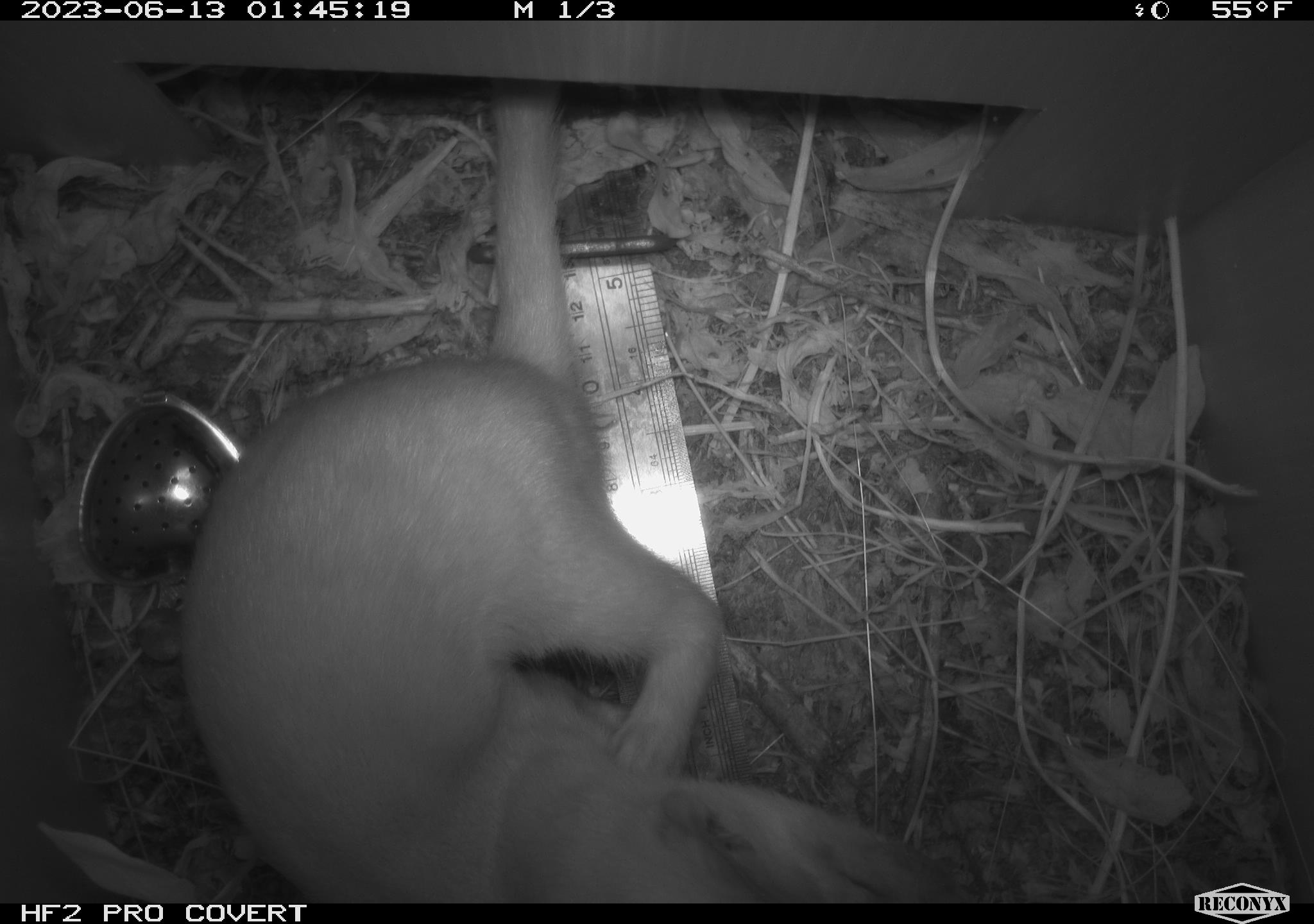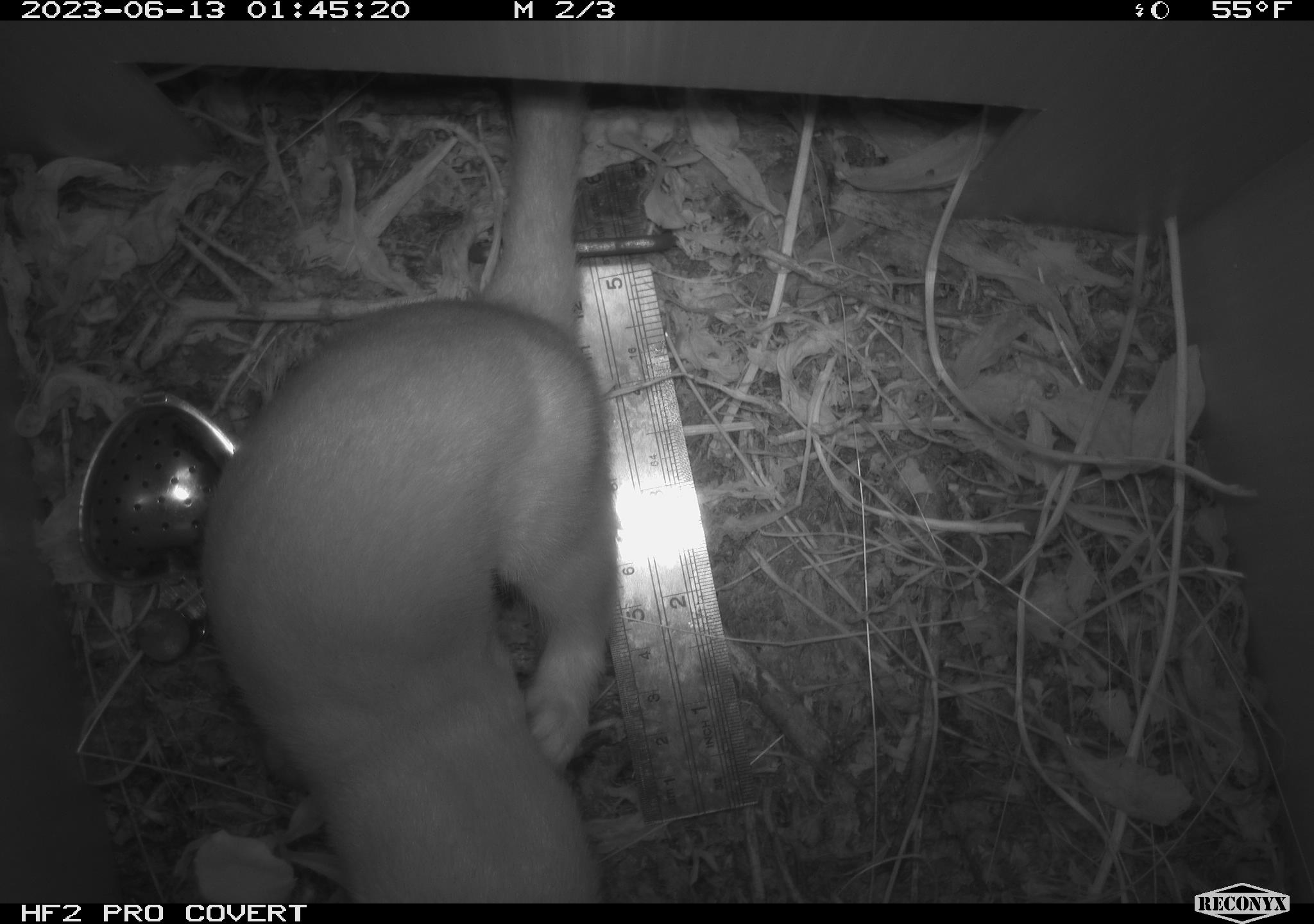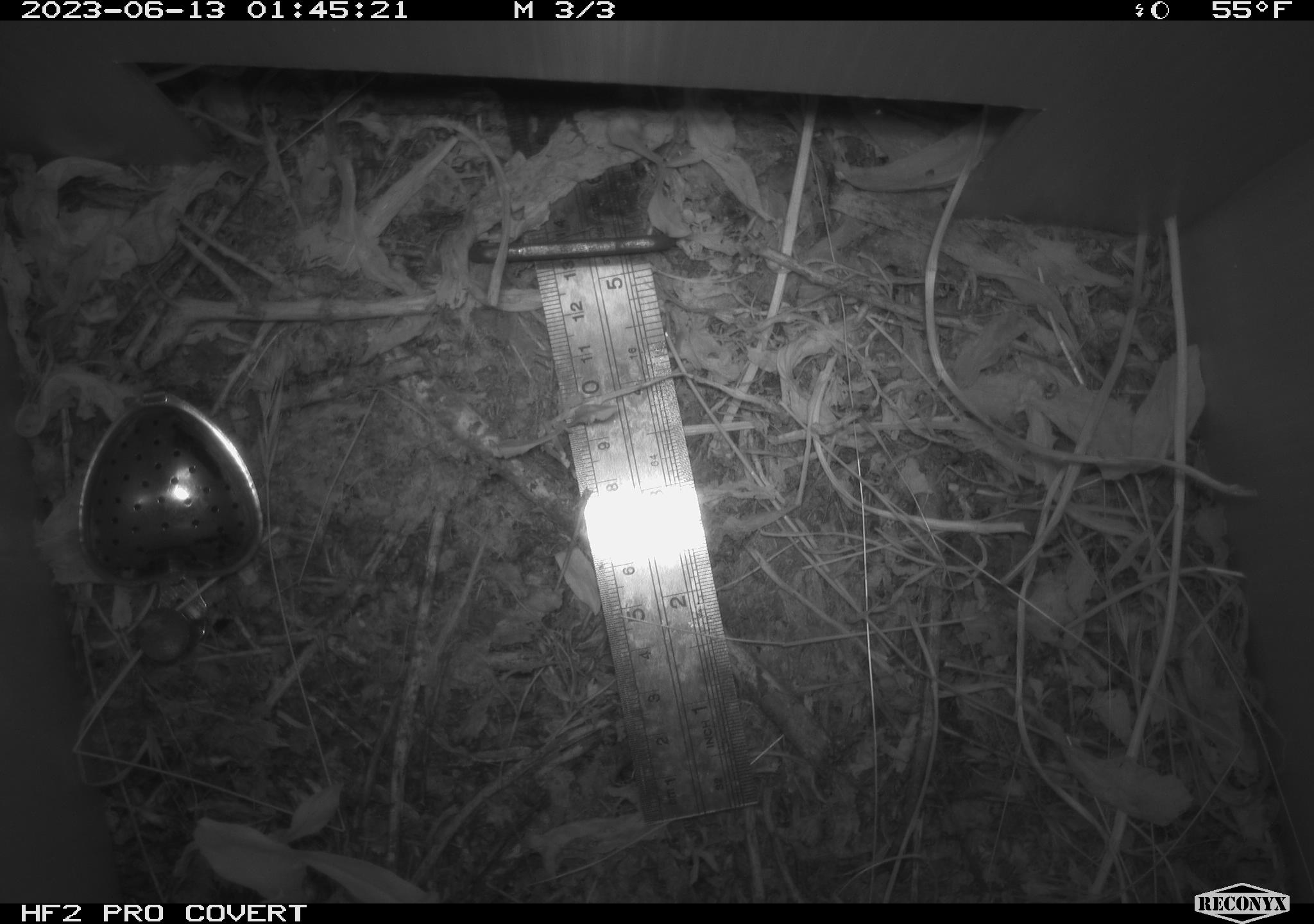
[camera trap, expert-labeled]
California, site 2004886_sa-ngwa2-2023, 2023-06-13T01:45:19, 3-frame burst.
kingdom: Animalia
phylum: Chordata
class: Mammalia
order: Carnivora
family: Mustelidae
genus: Neogale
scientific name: Neogale frenata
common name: long-tailed weasel